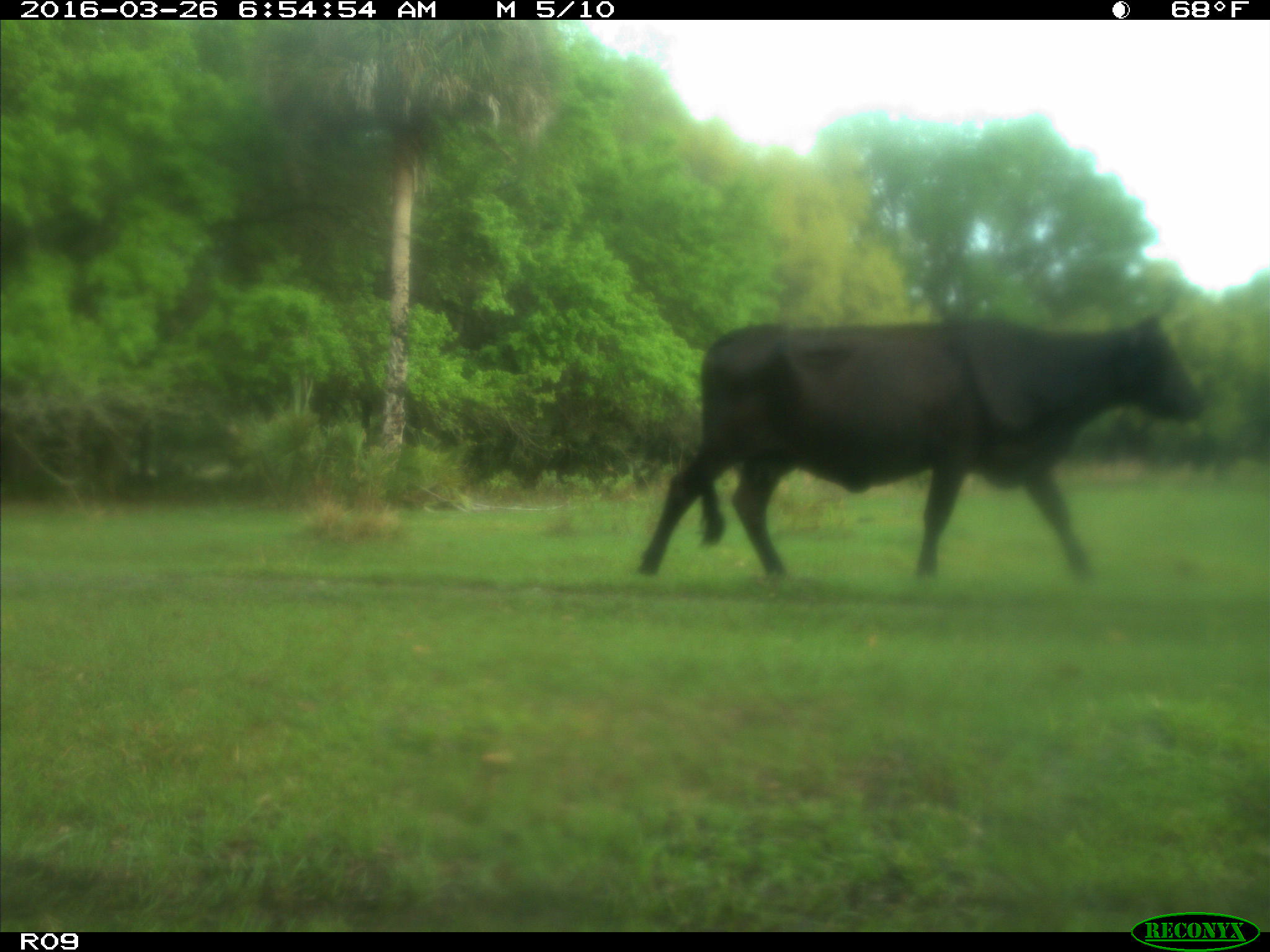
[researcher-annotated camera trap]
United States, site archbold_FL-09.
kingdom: Animalia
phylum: Chordata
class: Mammalia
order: Artiodactyla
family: Bovidae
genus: Bos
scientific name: Bos taurus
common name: domestic cow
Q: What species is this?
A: Bos taurus (domestic cow).